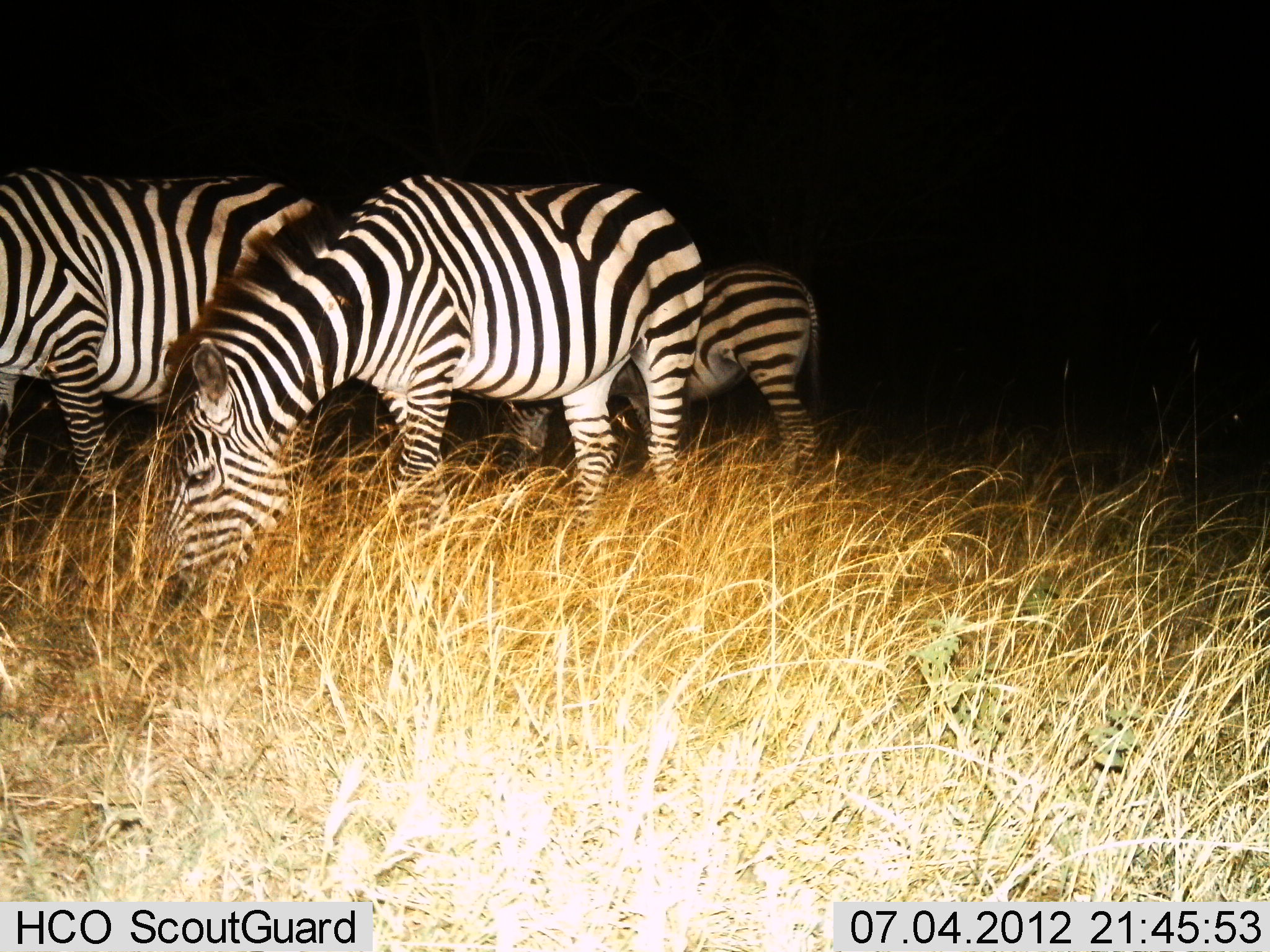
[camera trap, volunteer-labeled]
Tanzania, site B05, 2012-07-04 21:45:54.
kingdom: Animalia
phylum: Chordata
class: Mammalia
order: Perissodactyla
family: Equidae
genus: Equus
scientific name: Equus quagga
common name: plains zebra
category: zebra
Zebra (plains zebra) (Equus quagga), count 3. Behavior (volunteer vote fractions): standing 40%, resting 0%, moving 0%, interacting 0%. Young present (vote fraction): 0%. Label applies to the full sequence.